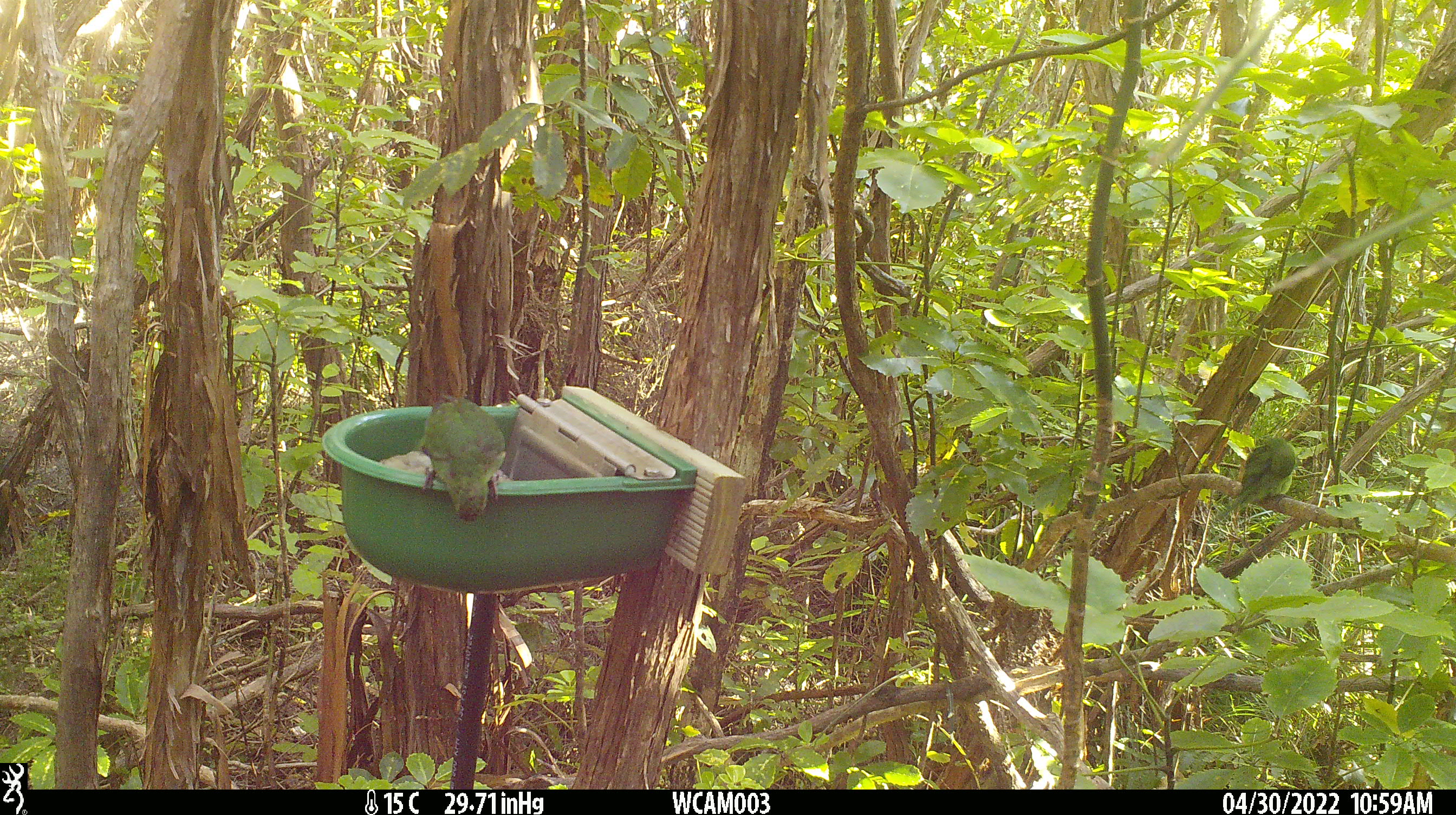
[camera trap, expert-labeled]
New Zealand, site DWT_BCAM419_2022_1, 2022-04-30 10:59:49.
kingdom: Animalia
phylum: Chordata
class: Aves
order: Psittaciformes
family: Psittaculidae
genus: Cyanoramphus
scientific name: Cyanoramphus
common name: parakeet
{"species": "parakeet (Cyanoramphus)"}